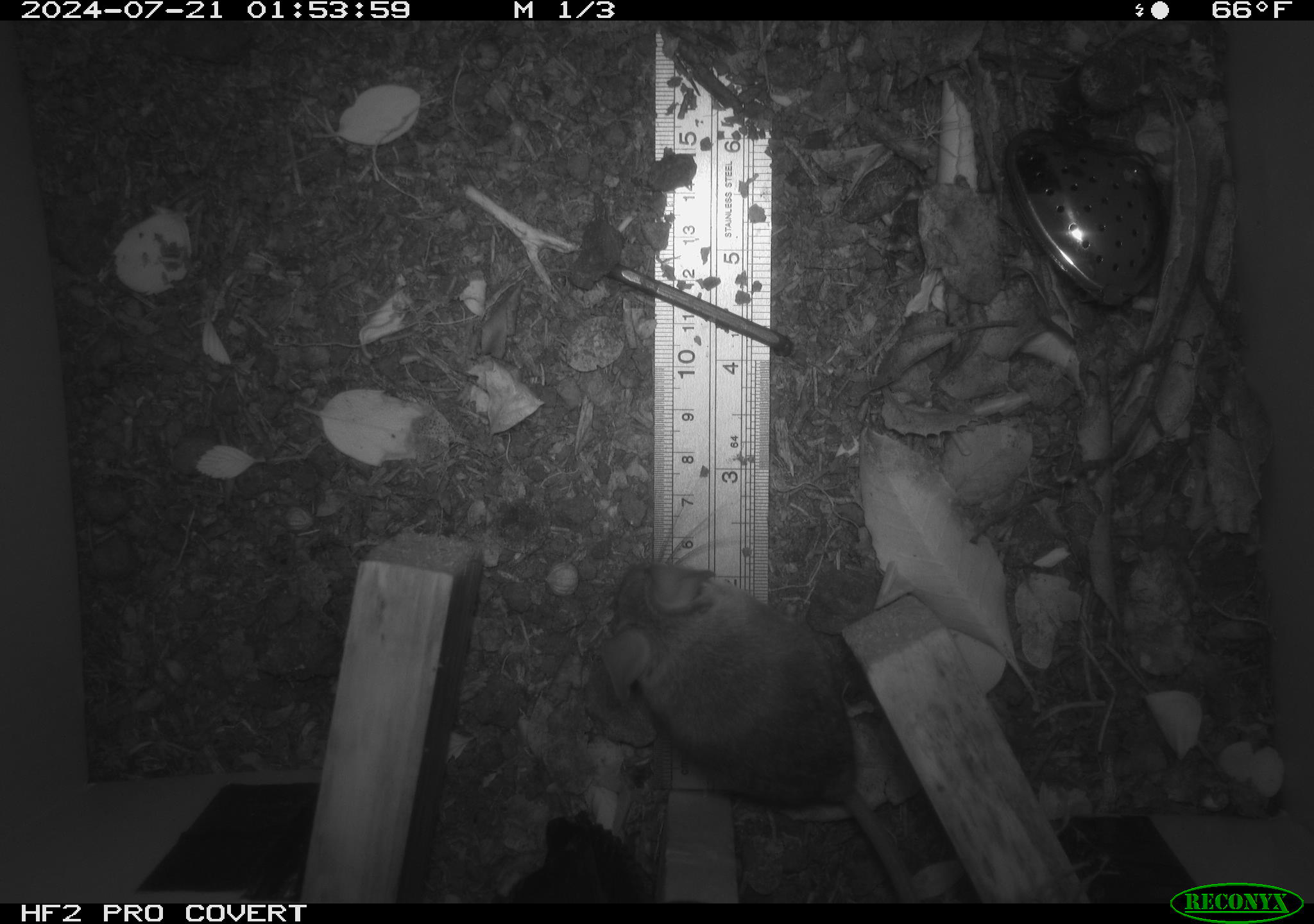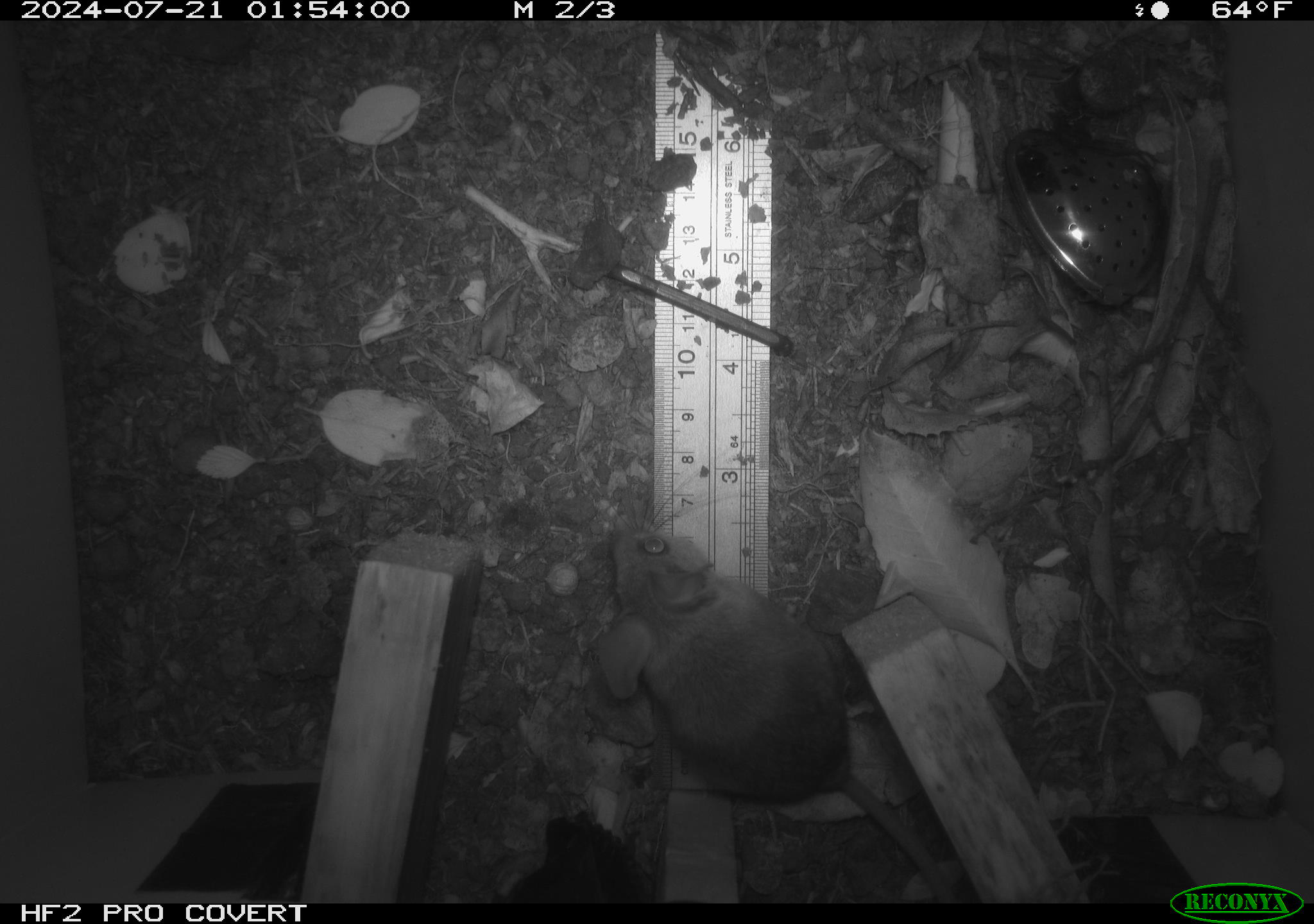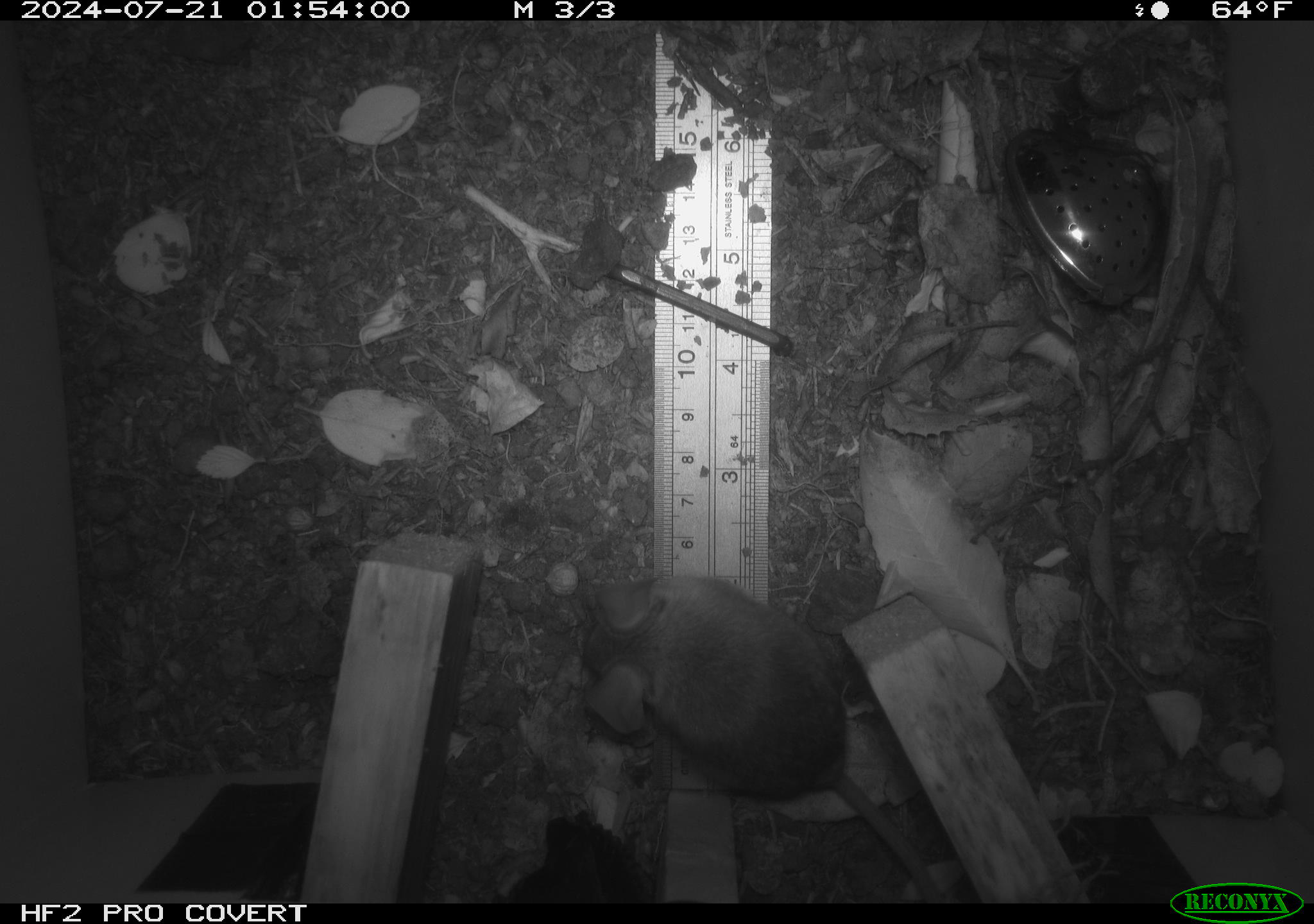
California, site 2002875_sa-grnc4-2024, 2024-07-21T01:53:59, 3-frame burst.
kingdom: Animalia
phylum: Chordata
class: Mammalia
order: Rodentia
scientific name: Rodentia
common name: rodent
Rodent (Rodentia).